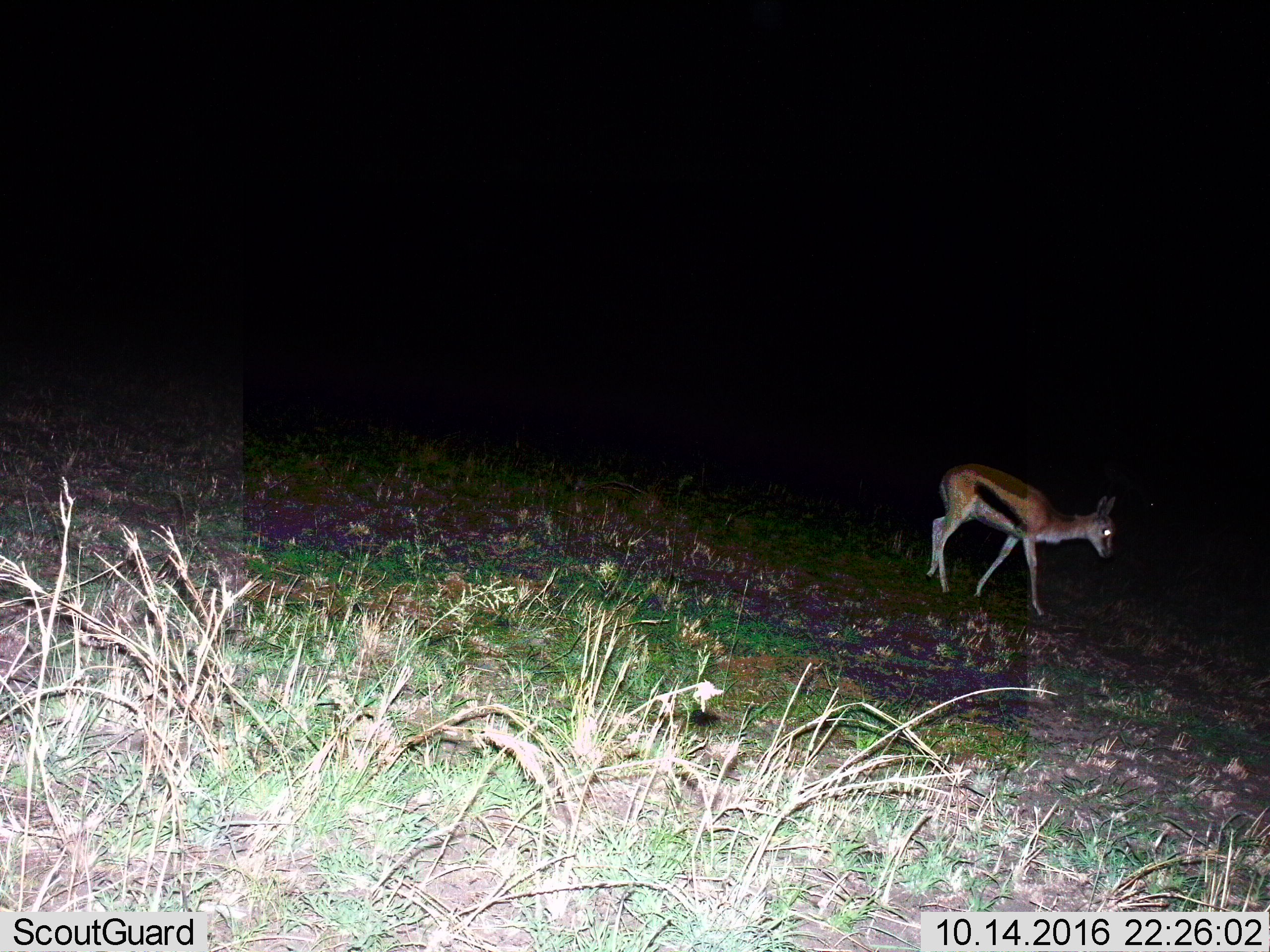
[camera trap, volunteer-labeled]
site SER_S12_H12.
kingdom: Animalia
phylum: Chordata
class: Mammalia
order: Artiodactyla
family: Bovidae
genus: Eudorcas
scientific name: Eudorcas thomsonii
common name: thomson's gazelle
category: gazellethomsons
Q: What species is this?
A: Gazellethomsons (thomson's gazelle) (Eudorcas thomsonii).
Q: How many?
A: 1.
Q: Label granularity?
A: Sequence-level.